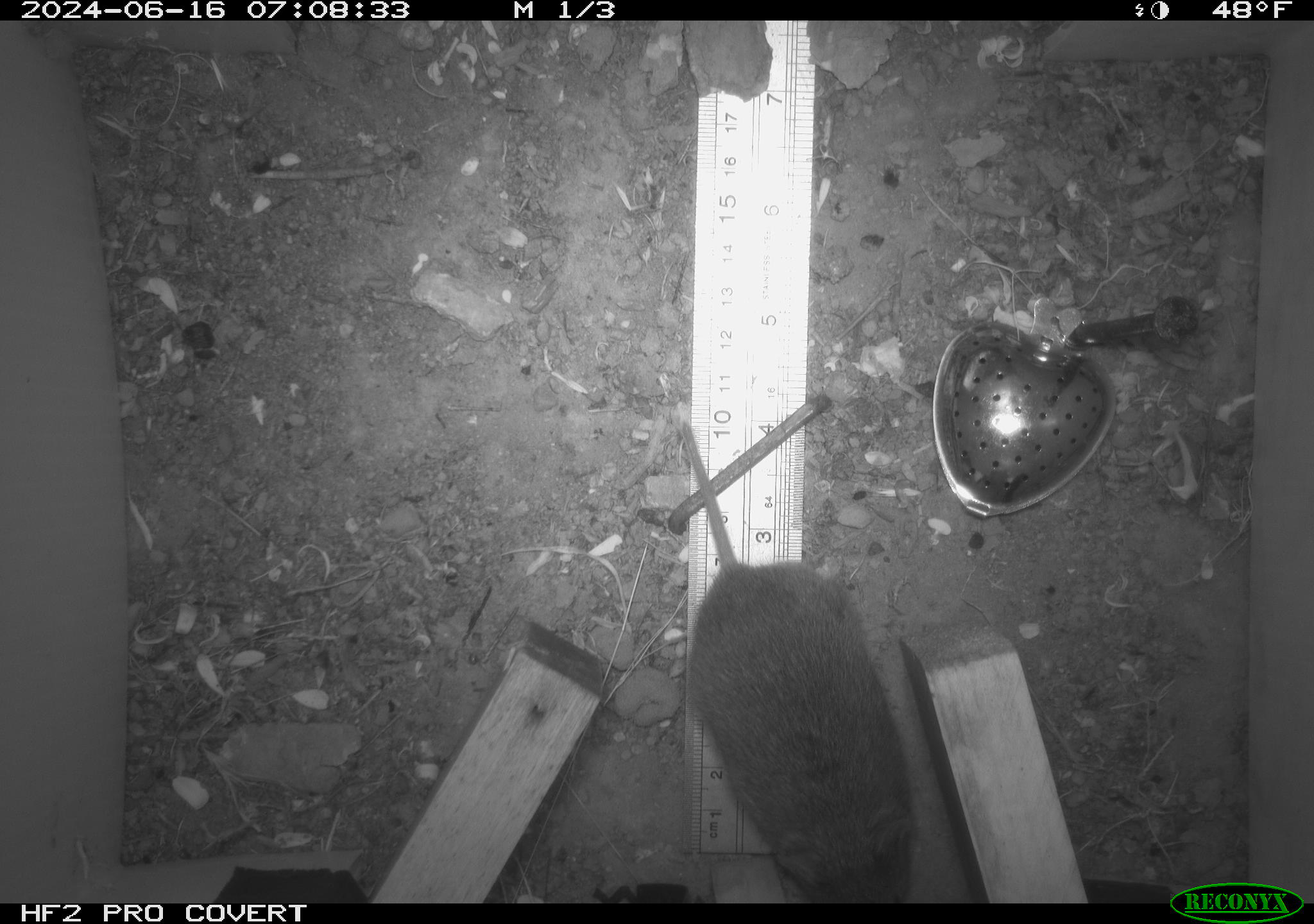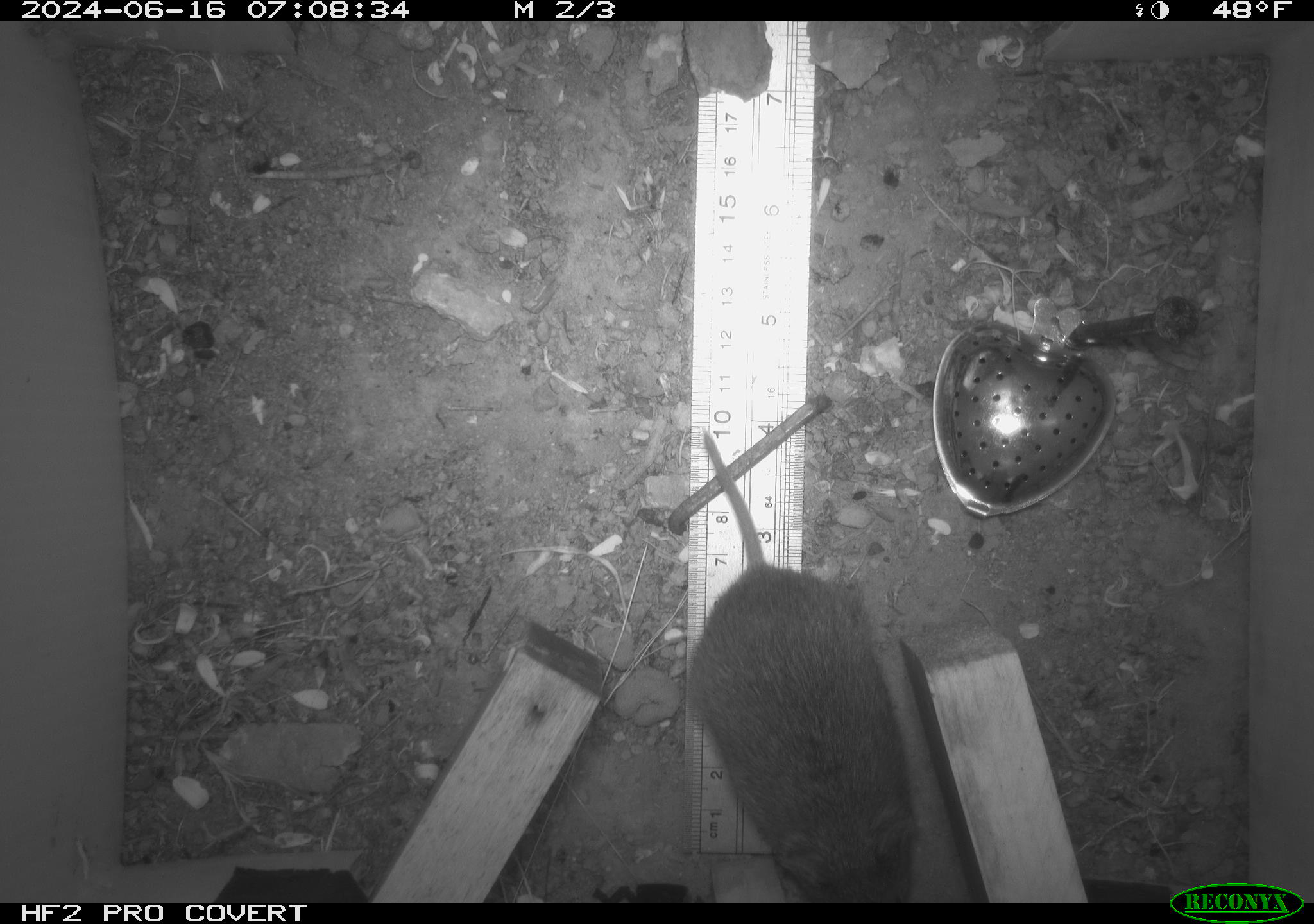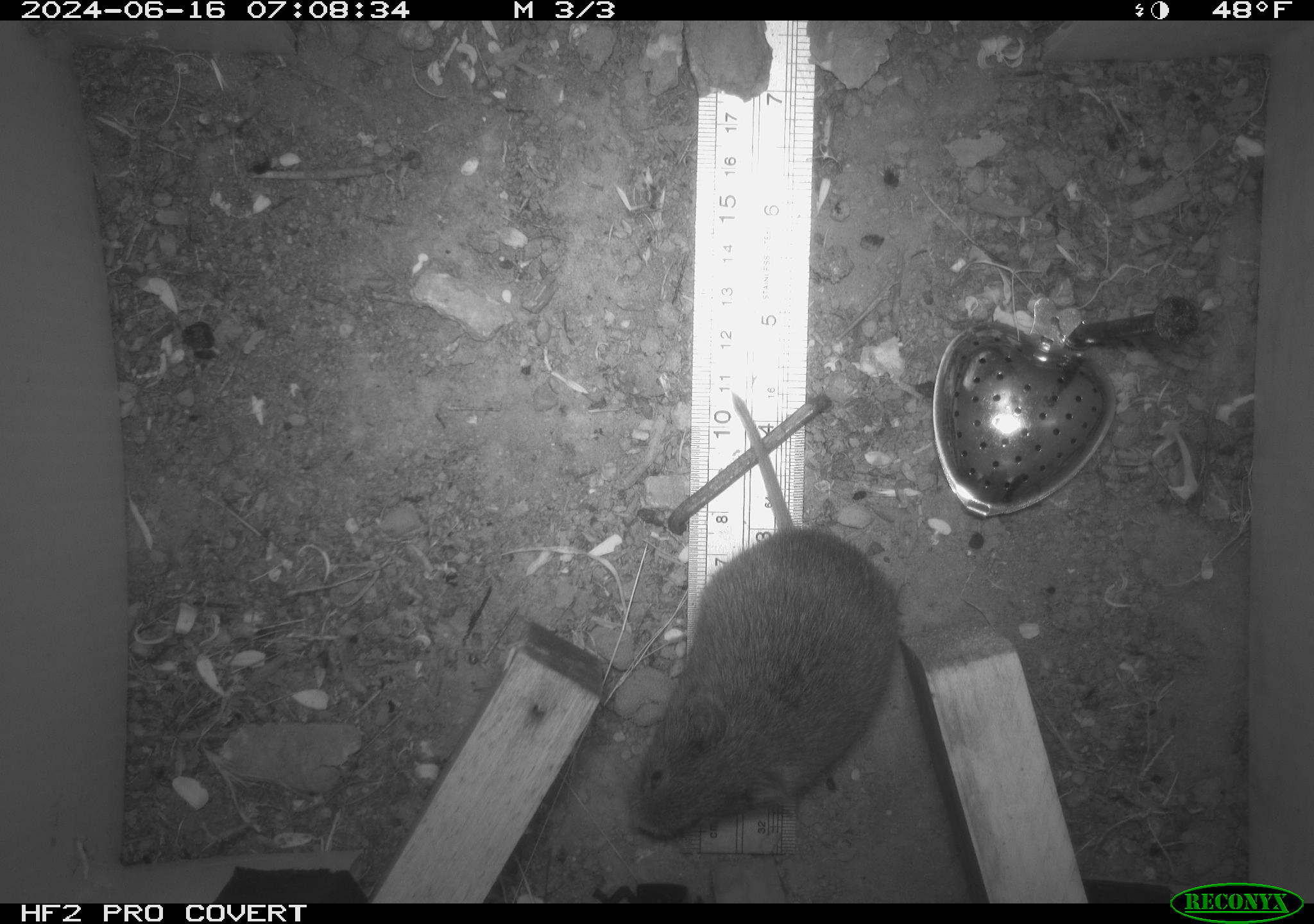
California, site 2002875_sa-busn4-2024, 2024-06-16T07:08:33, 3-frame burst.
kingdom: Animalia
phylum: Chordata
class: Mammalia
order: Rodentia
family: Cricetidae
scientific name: Arvicolinae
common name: voles, lemmings, and muskrats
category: arvicolinae subfamily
Arvicolinae subfamily (voles, lemmings, and muskrats) (Arvicolinae).